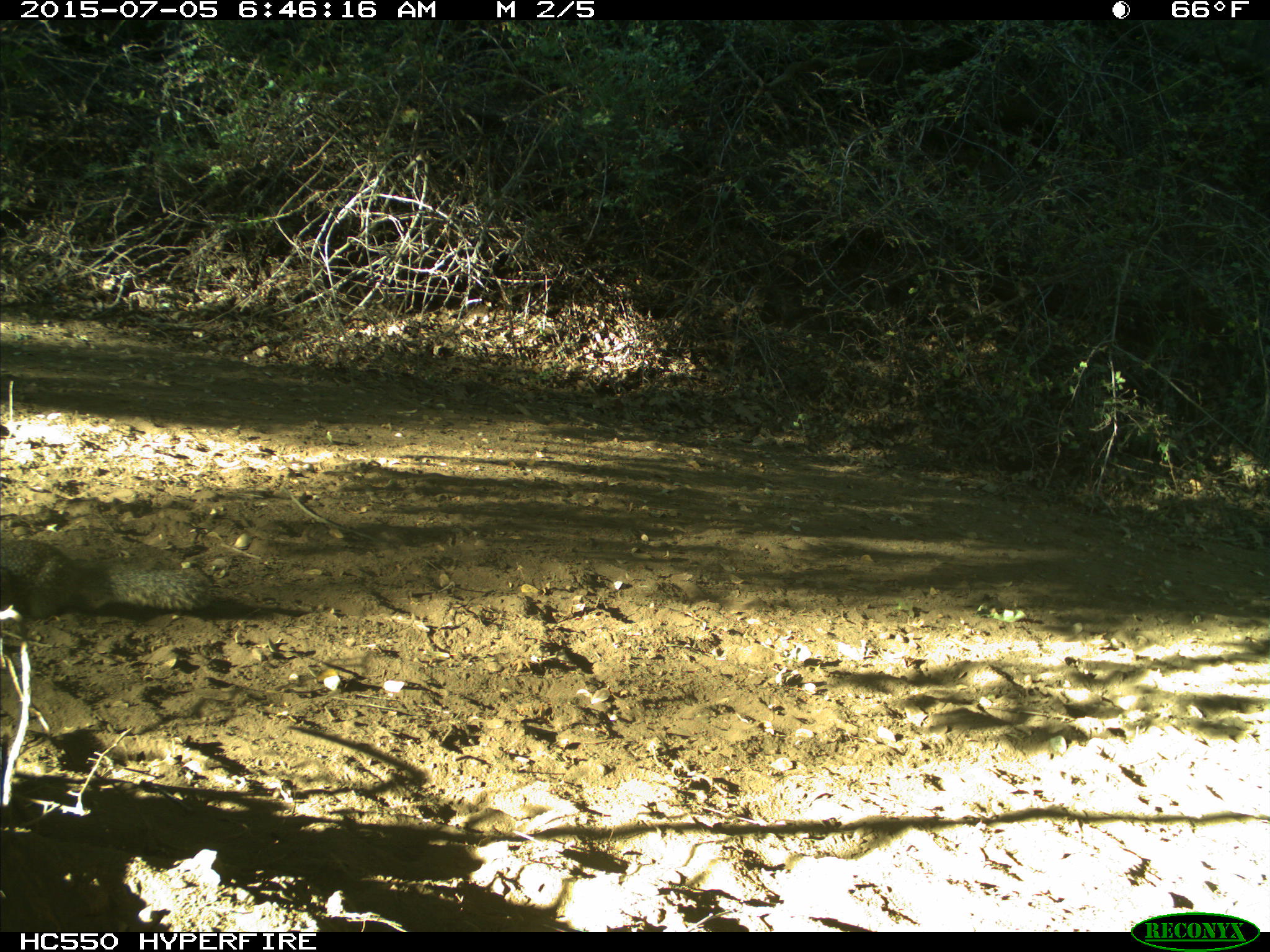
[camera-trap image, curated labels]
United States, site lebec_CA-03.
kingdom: Animalia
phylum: Chordata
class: Mammalia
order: Rodentia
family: Sciuridae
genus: Otospermophilus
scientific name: Otospermophilus beecheyi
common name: california ground squirrel